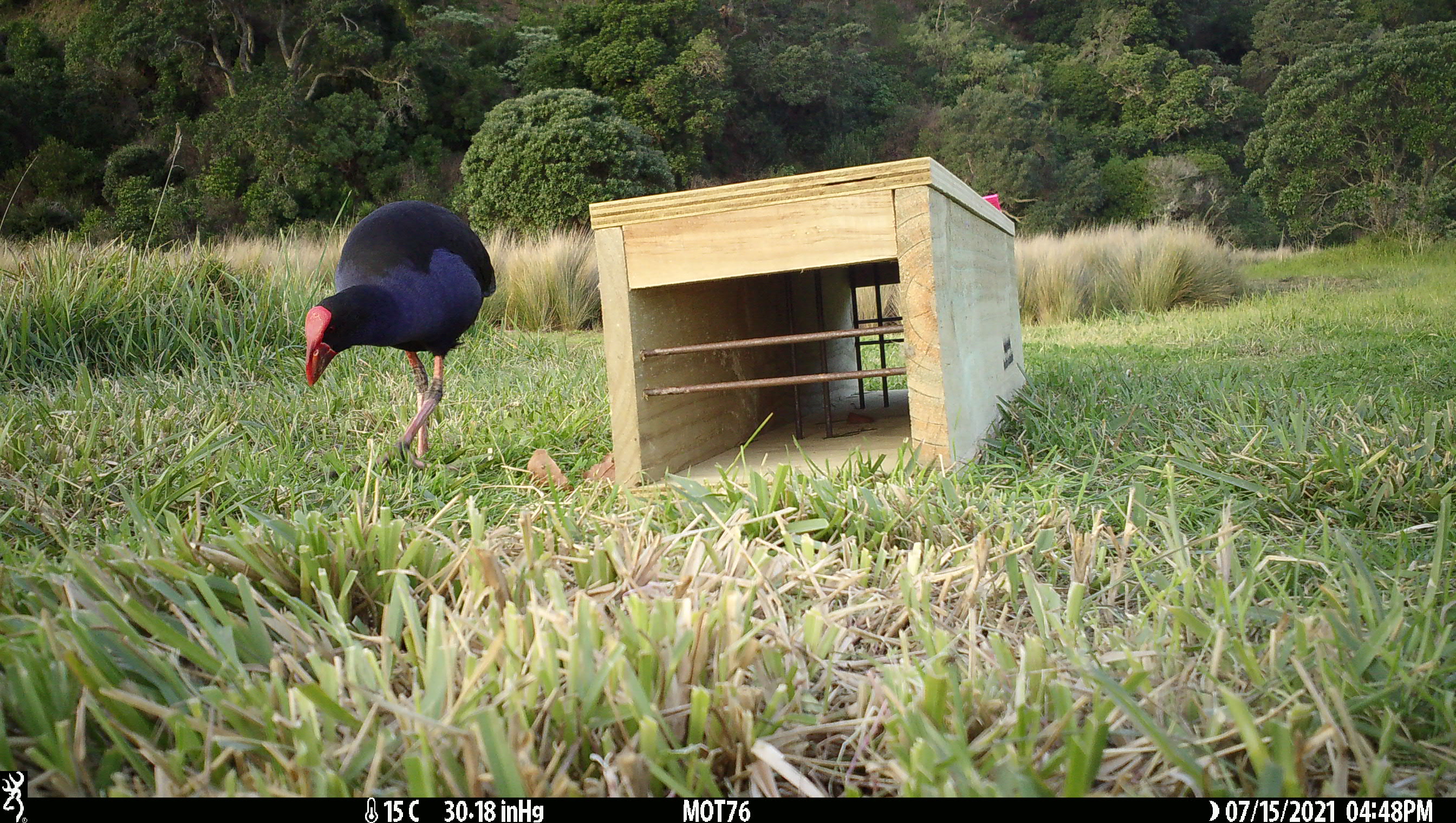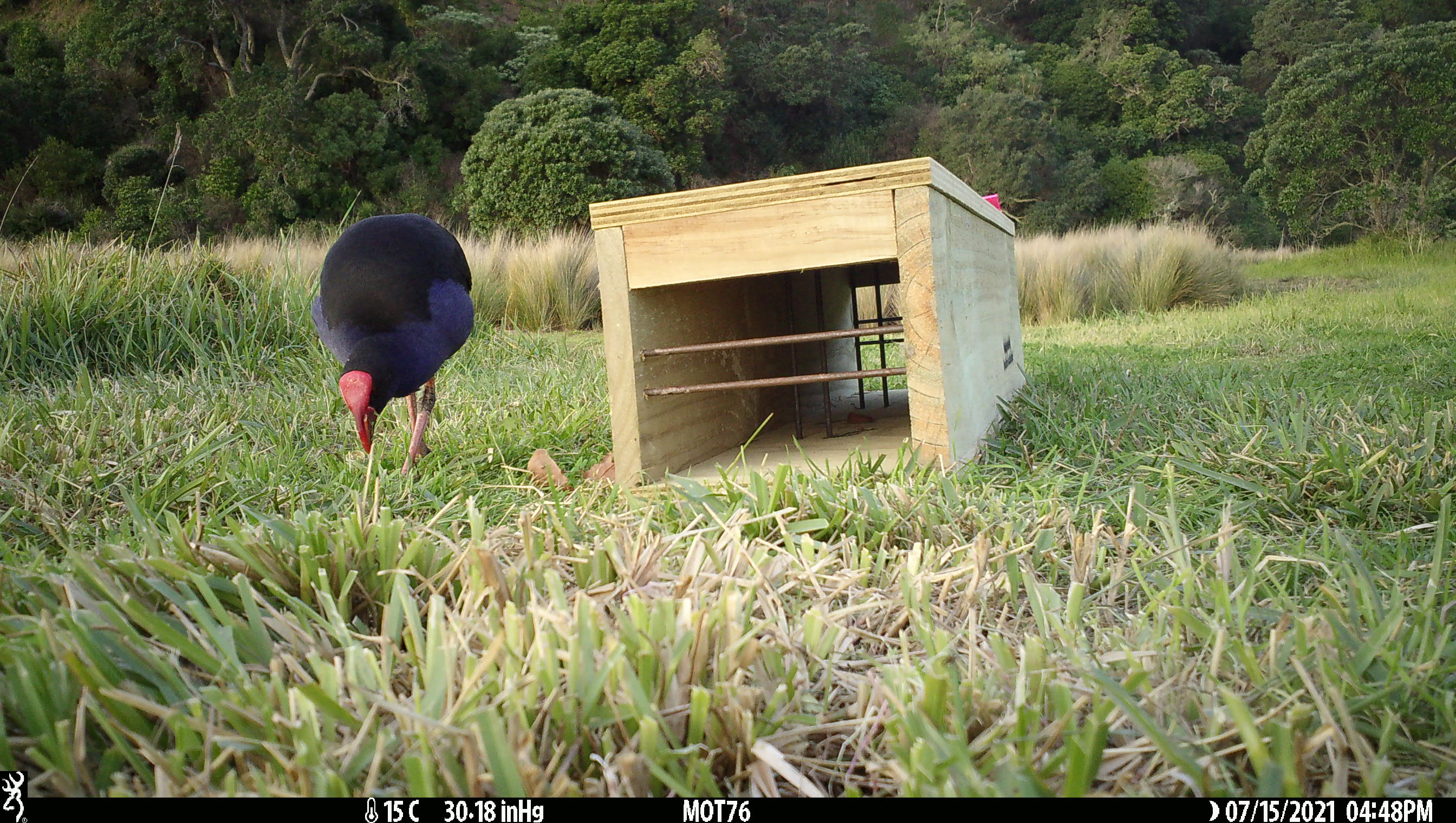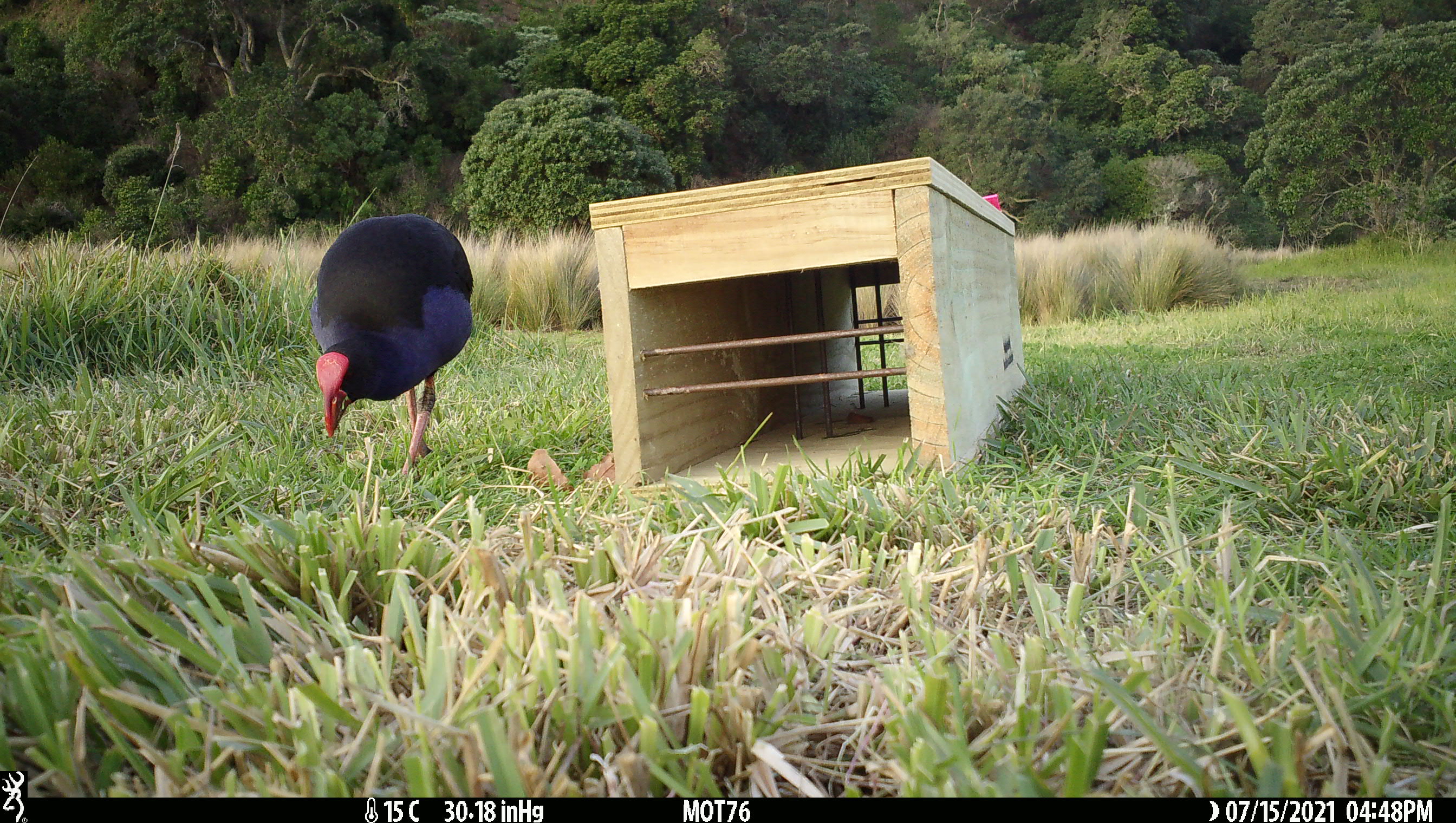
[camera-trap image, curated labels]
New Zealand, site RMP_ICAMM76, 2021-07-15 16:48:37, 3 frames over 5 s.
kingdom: Animalia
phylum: Chordata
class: Aves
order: Gruiformes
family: Rallidae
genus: Porphyrio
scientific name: Porphyrio melanotus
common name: australasian swamphen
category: pukeko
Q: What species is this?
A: Pukeko (australasian swamphen) (Porphyrio melanotus).